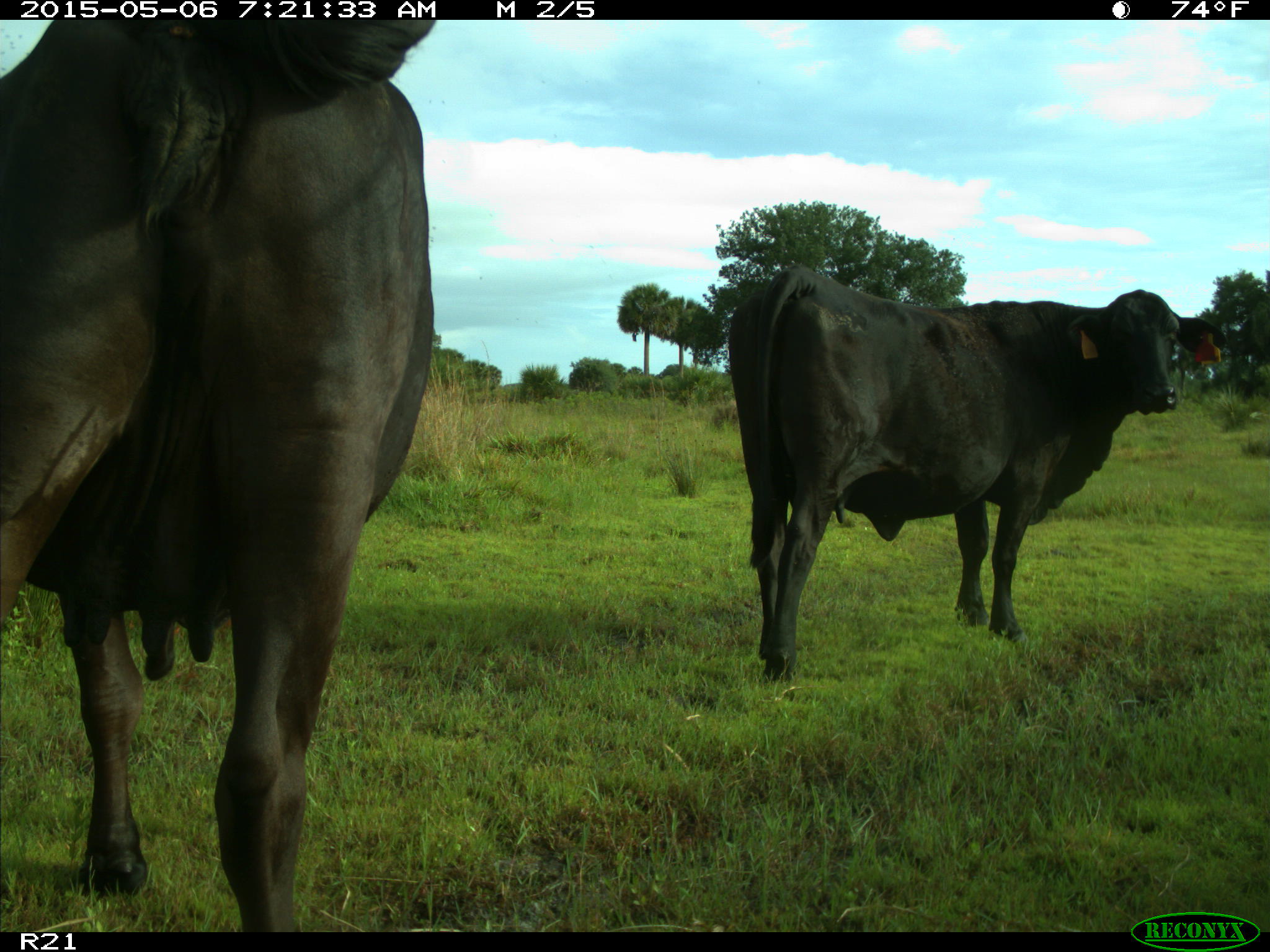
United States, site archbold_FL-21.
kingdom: Animalia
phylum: Chordata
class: Mammalia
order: Artiodactyla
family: Bovidae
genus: Bos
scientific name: Bos taurus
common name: domestic cow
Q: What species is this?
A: Bos taurus (domestic cow).